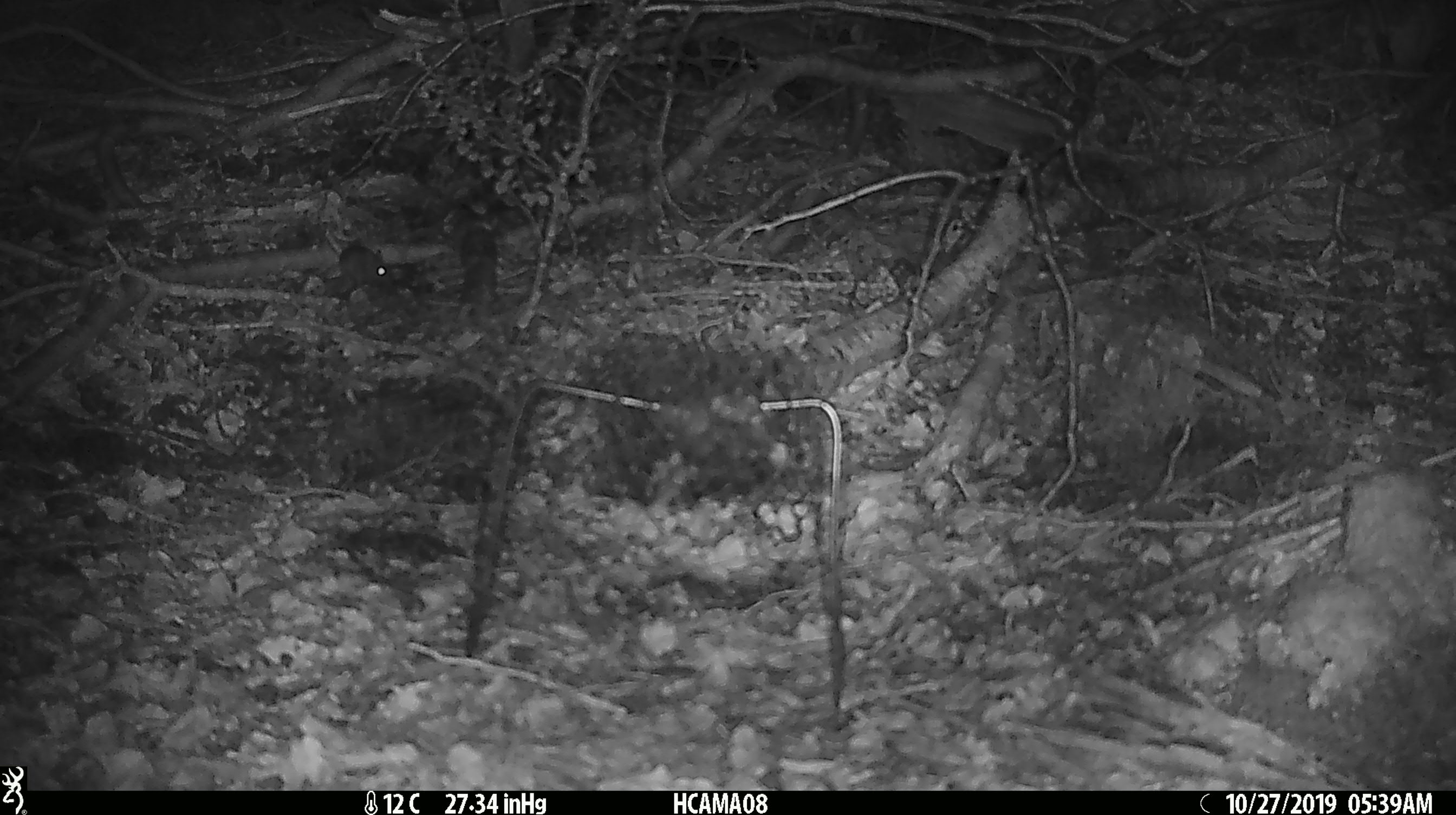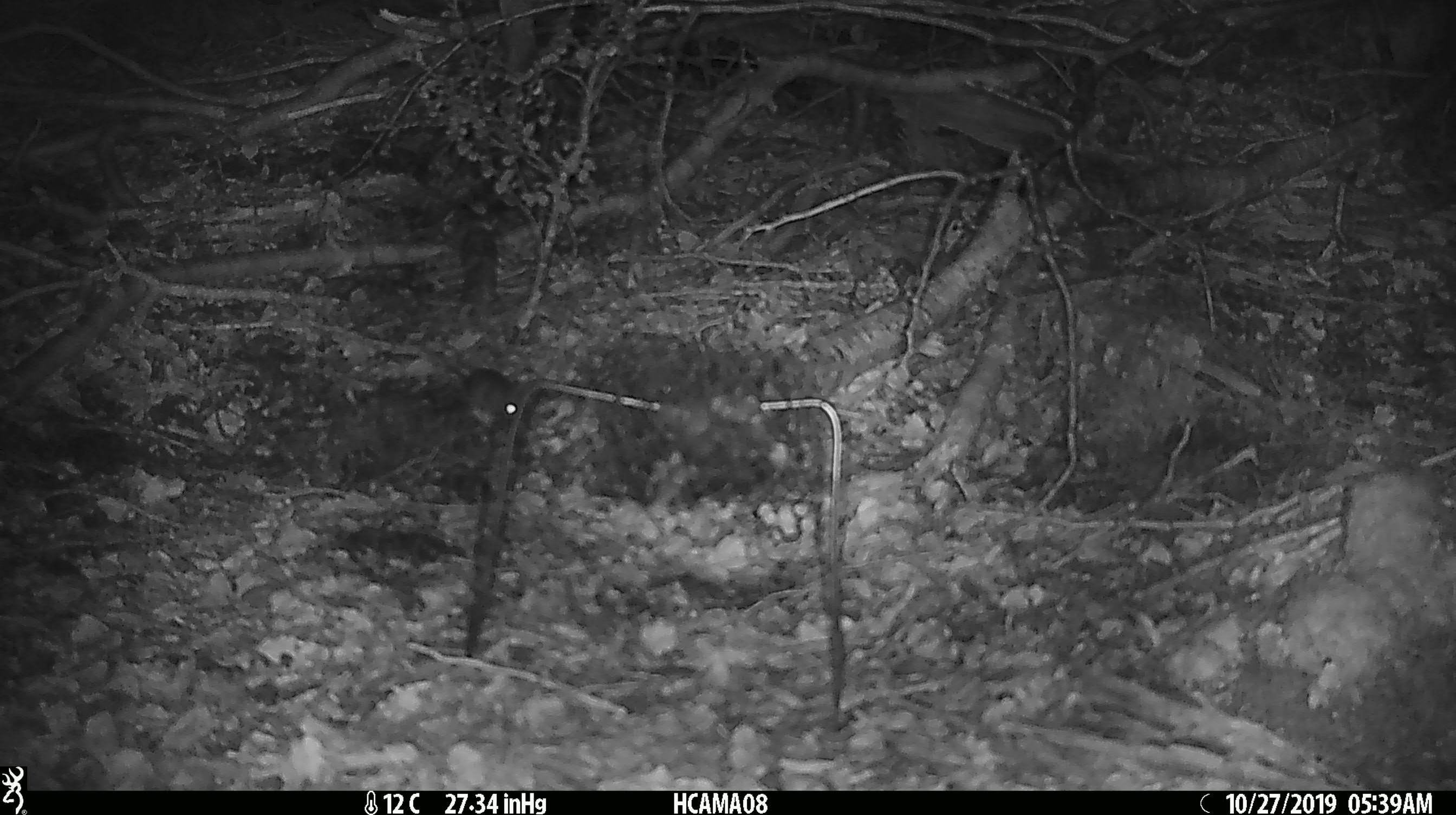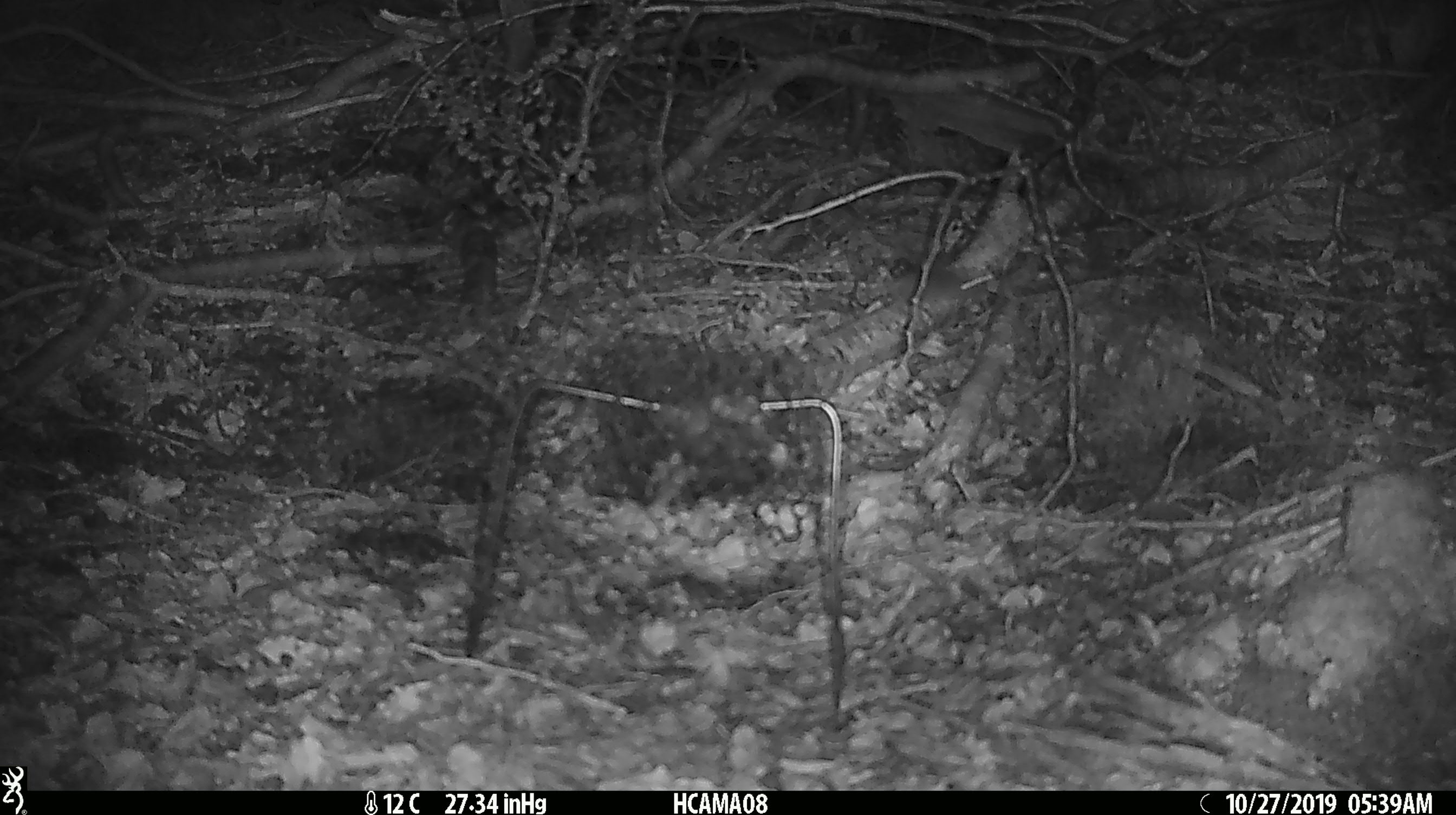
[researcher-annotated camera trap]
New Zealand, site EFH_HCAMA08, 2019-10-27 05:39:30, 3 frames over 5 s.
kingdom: Animalia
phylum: Chordata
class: Mammalia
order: Rodentia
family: Muridae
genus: Mus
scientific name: Mus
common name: mouse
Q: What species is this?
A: Mouse (Mus).